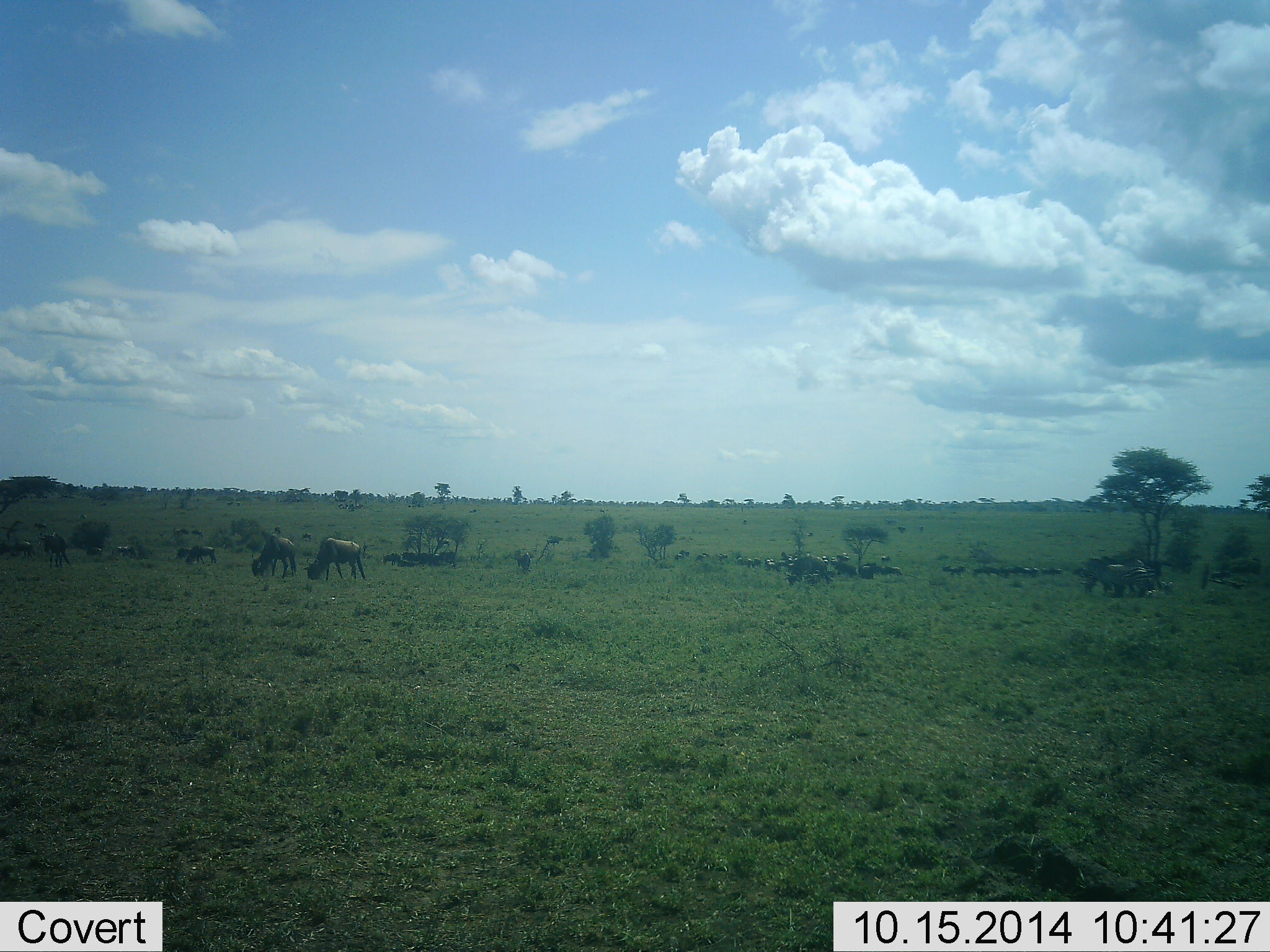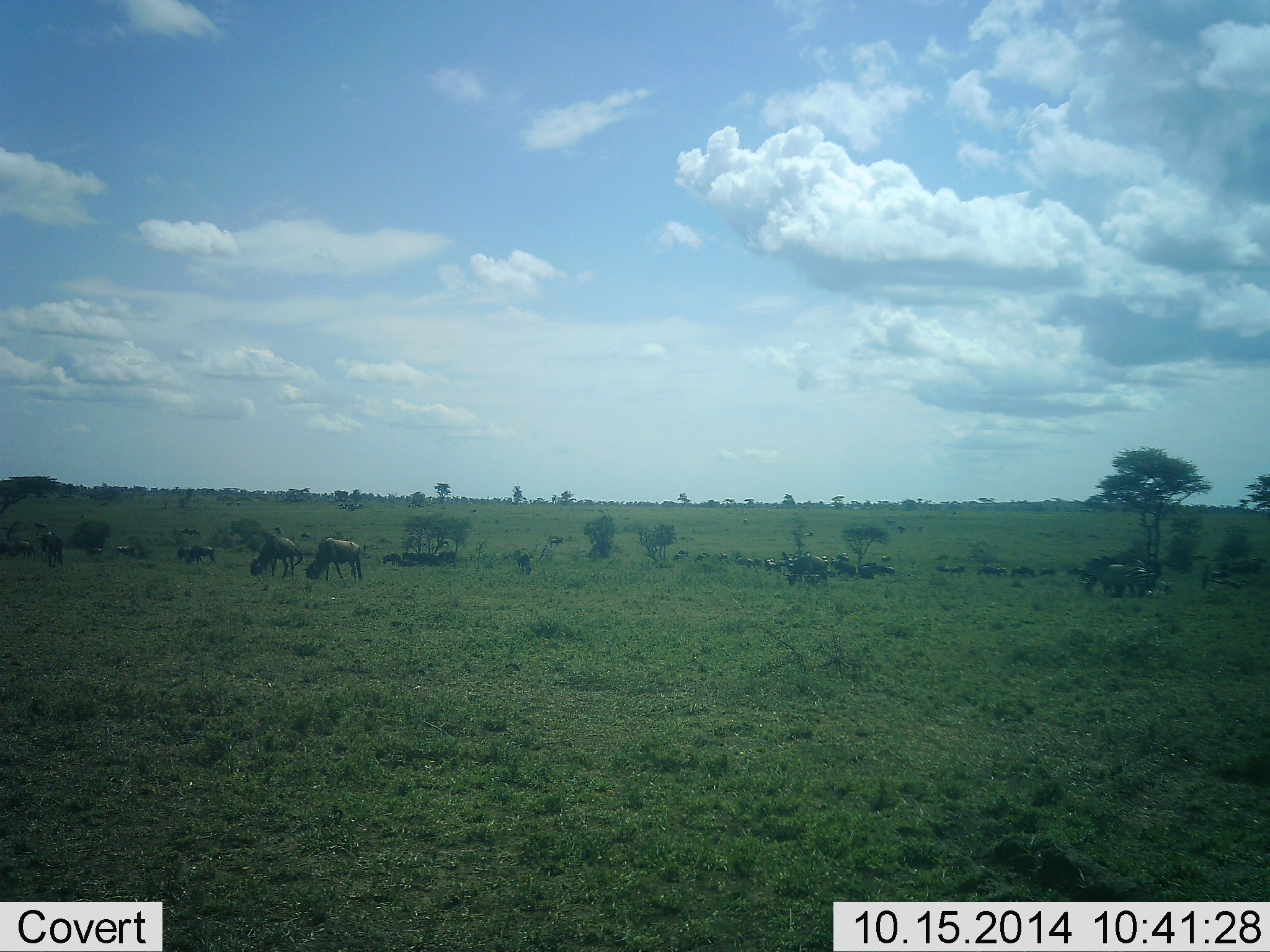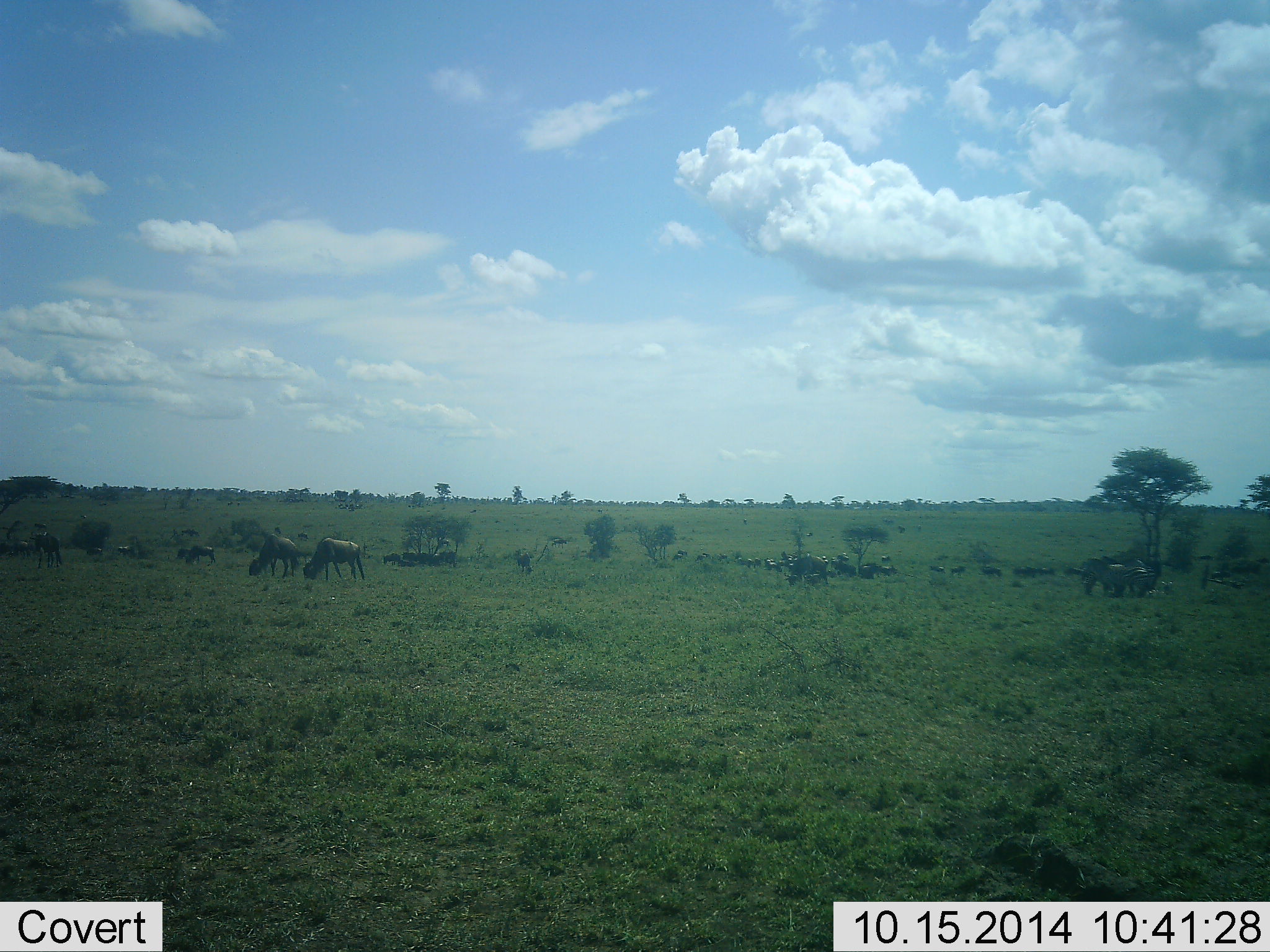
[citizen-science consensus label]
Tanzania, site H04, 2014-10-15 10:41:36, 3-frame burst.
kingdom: Animalia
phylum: Chordata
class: Mammalia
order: Artiodactyla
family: Bovidae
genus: Connochaetes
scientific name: Connochaetes taurinus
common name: blue wildebeest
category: wildebeest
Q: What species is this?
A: Wildebeest (blue wildebeest) (Connochaetes taurinus).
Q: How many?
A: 11-50.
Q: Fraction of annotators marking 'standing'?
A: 70%.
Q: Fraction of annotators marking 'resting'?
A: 30%.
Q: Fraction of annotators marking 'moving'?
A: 20%.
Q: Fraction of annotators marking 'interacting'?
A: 0%.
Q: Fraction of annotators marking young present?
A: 0%.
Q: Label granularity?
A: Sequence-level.